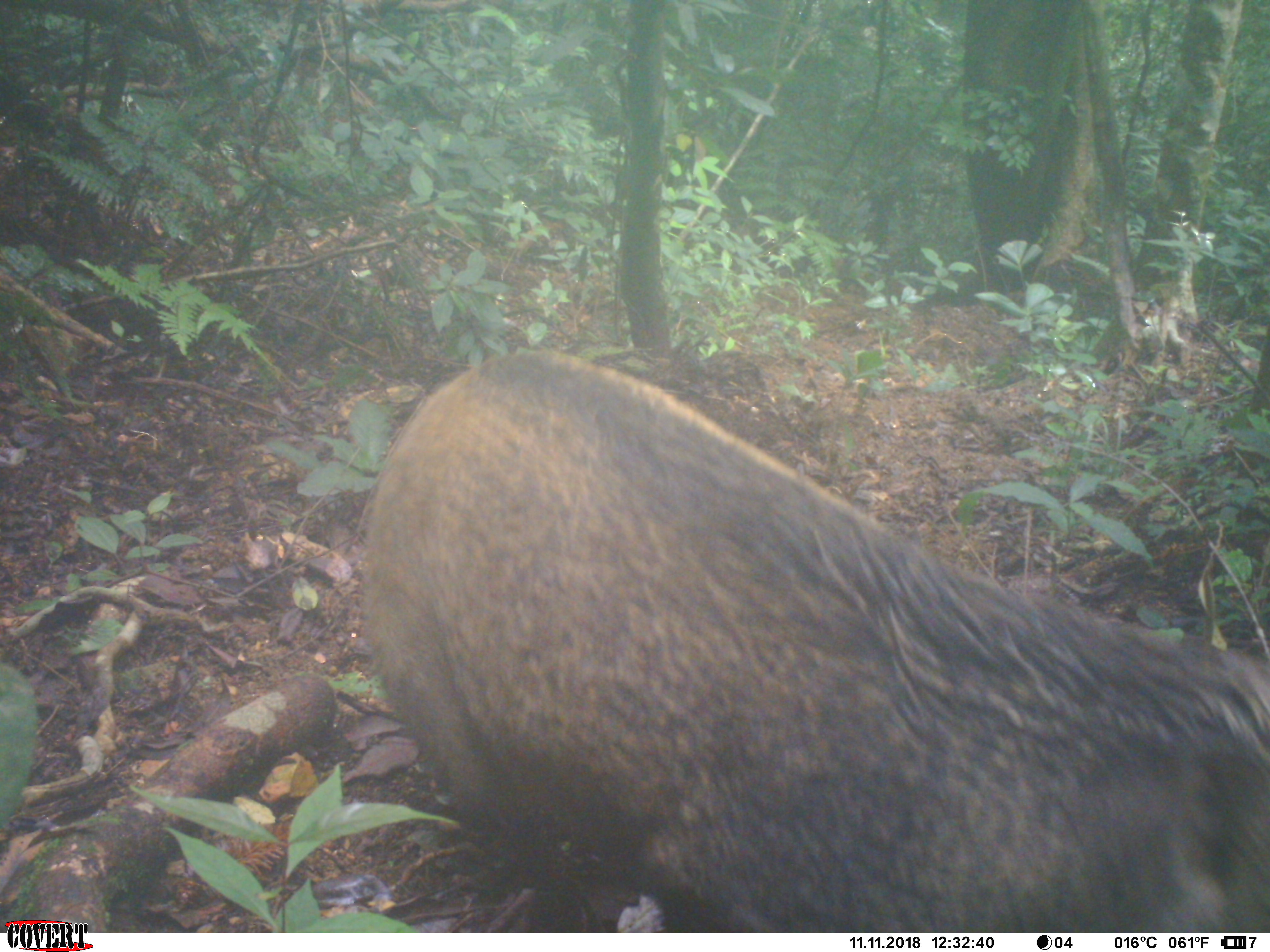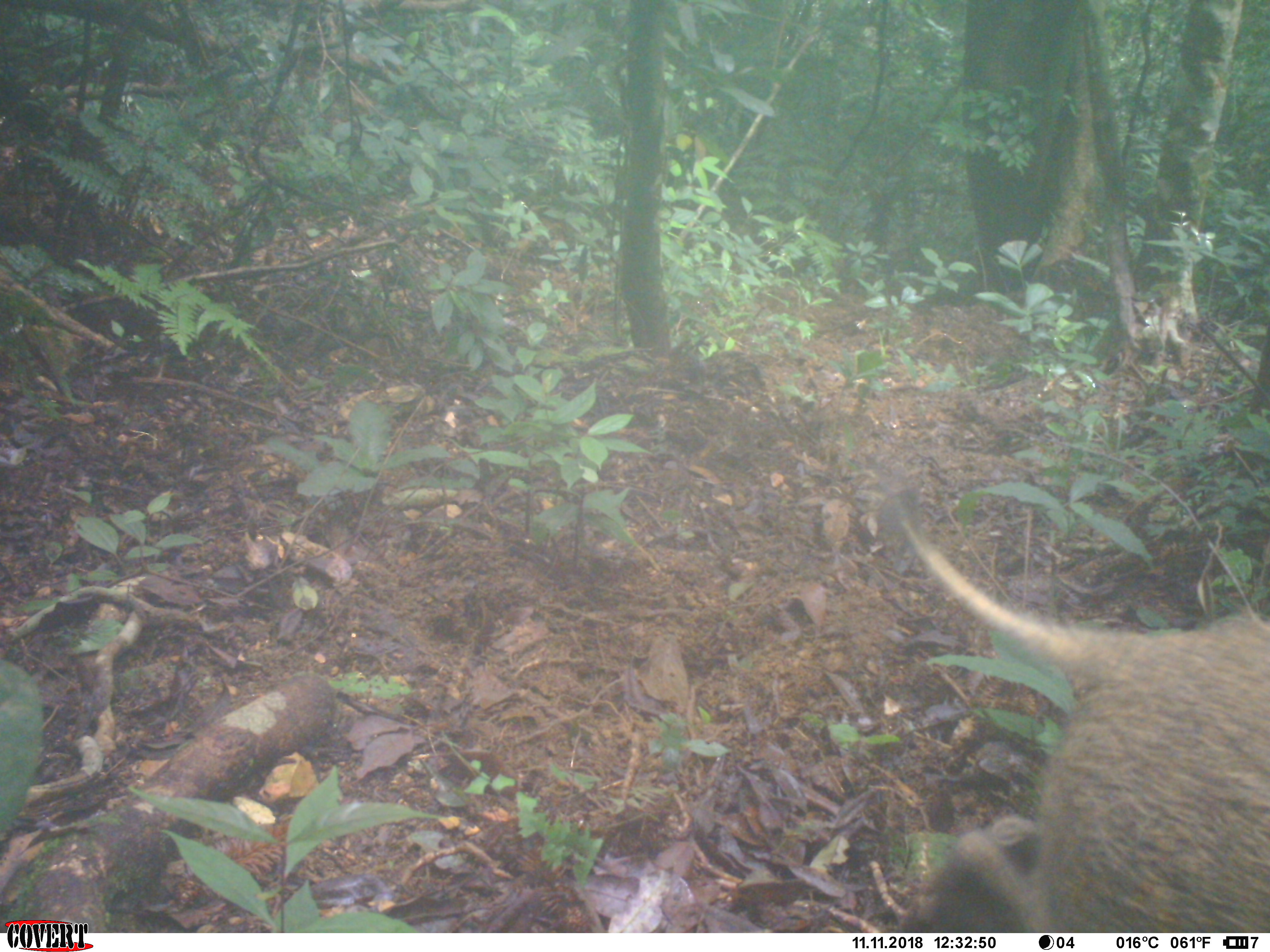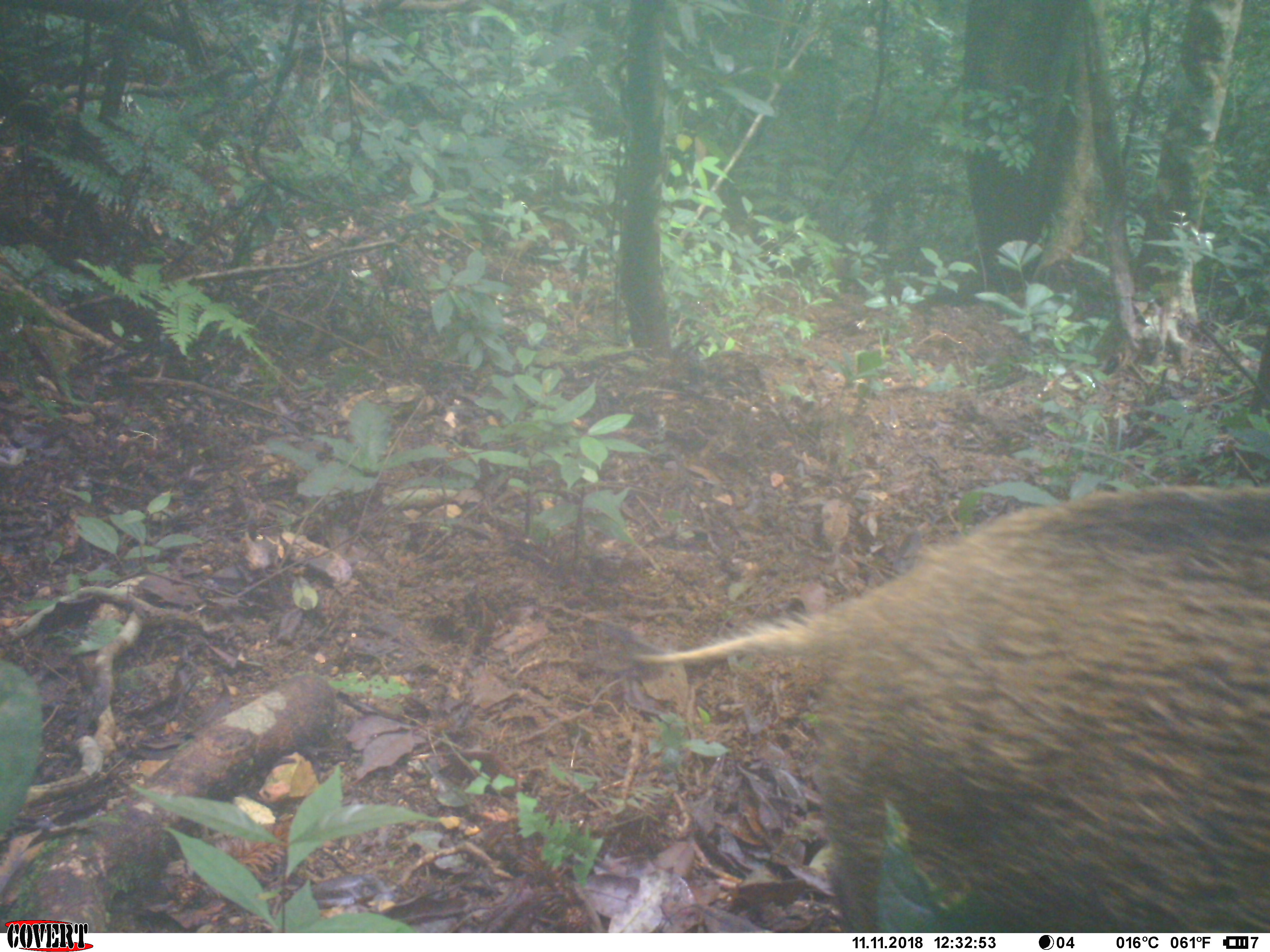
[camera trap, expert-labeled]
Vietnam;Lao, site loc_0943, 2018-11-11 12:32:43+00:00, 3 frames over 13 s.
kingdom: Animalia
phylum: Chordata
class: Mammalia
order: Artiodactyla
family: Suidae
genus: Sus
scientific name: Sus scrofa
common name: eurasian wild pig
Eurasian wild pig (Sus scrofa). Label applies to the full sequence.